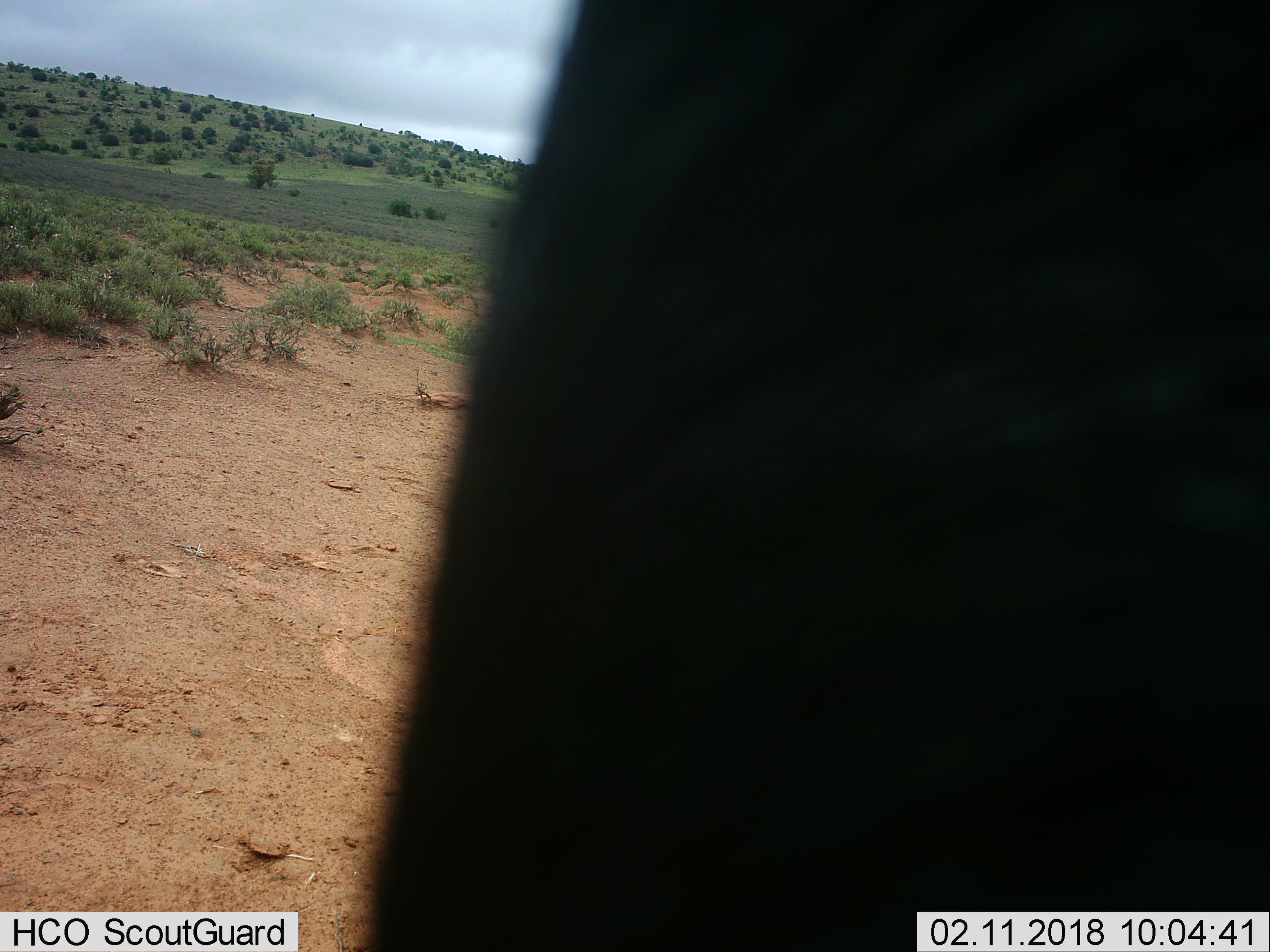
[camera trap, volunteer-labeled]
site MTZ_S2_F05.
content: unidentified animal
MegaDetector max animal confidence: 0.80